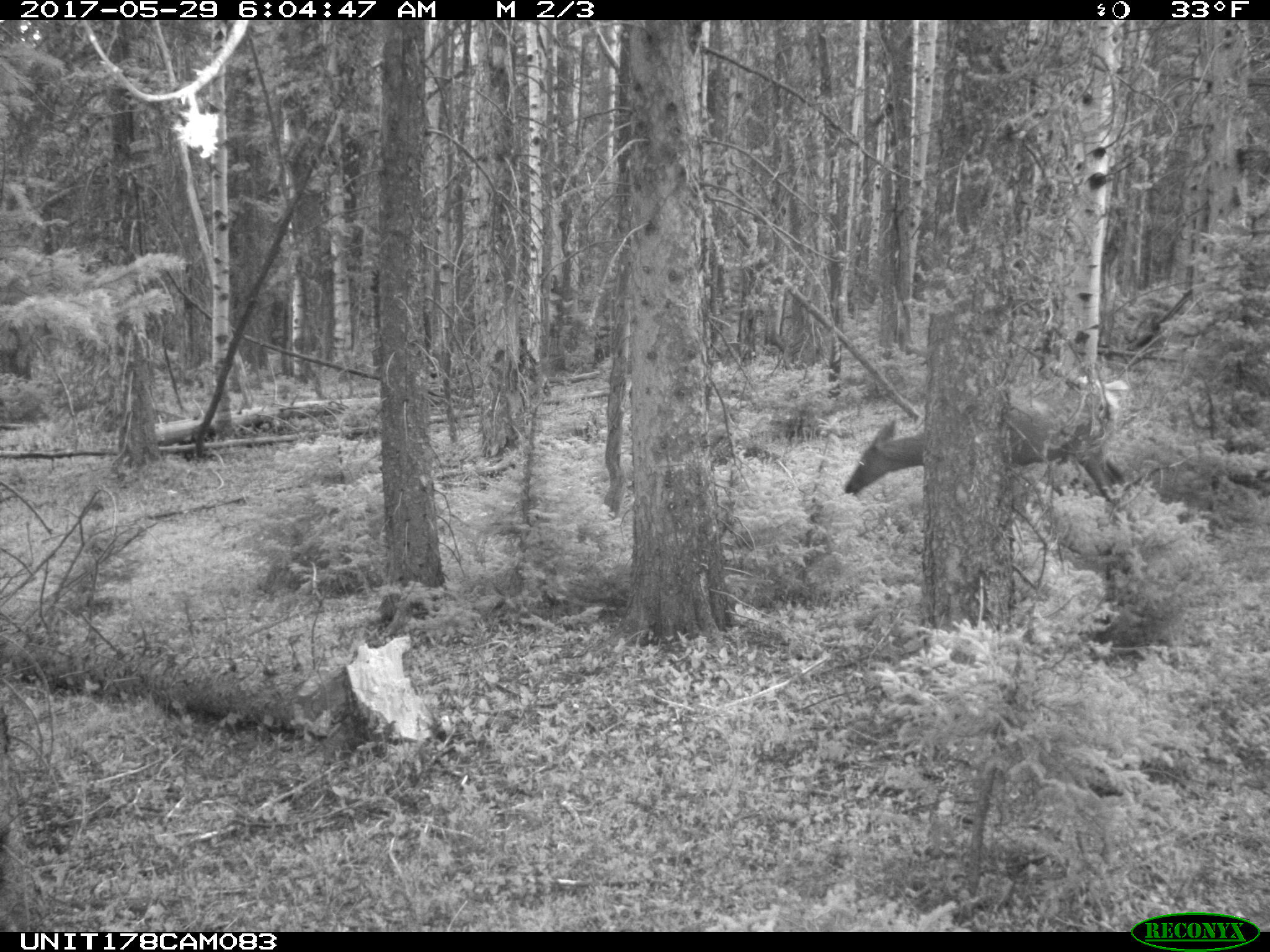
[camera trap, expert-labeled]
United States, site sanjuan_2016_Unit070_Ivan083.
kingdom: Animalia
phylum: Chordata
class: Mammalia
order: Artiodactyla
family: Cervidae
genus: Cervus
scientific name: Cervus elaphus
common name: red deer